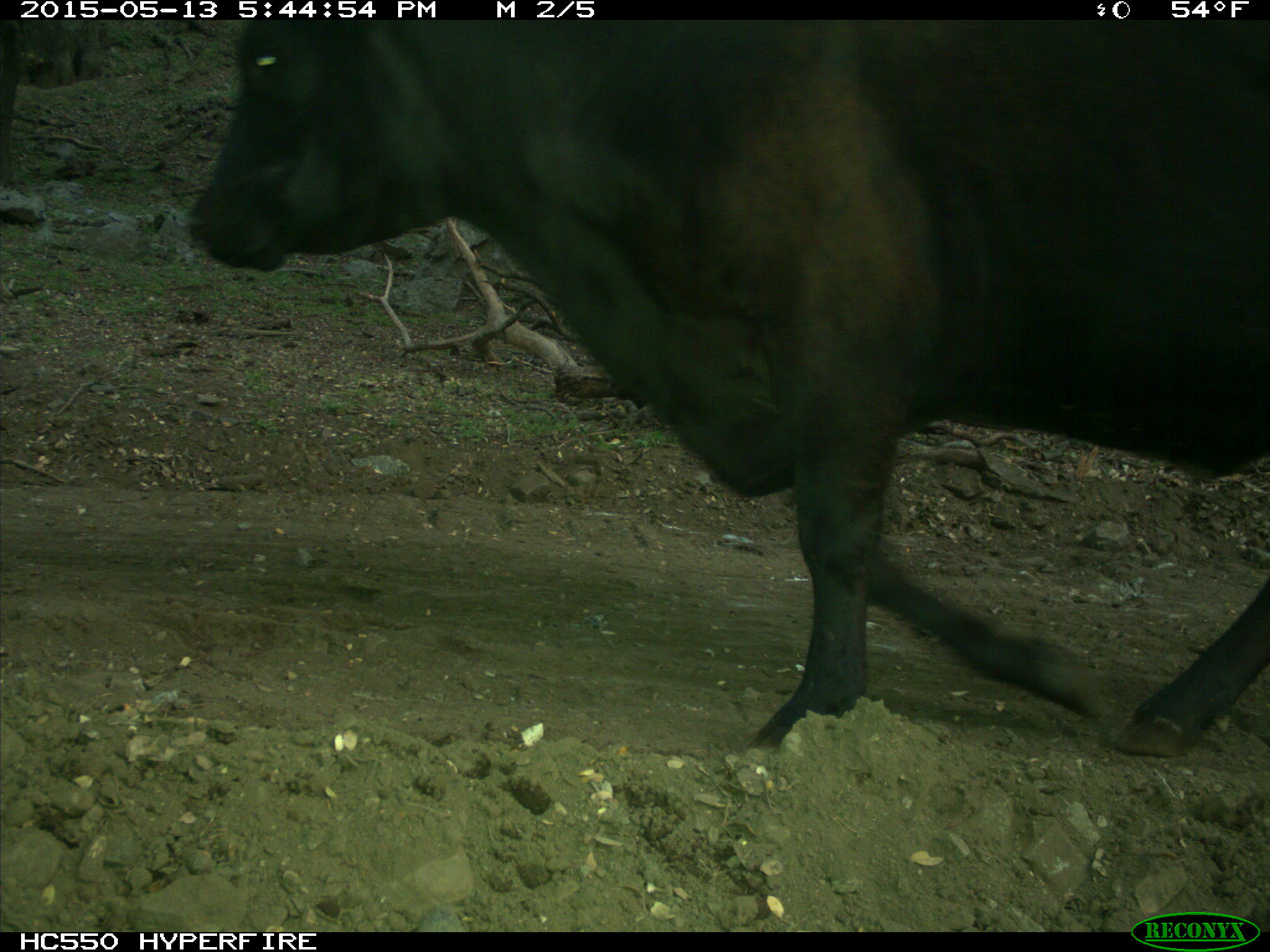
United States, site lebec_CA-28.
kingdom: Animalia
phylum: Chordata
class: Mammalia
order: Artiodactyla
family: Bovidae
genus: Bos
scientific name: Bos taurus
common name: domestic cow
Bos taurus (domestic cow).